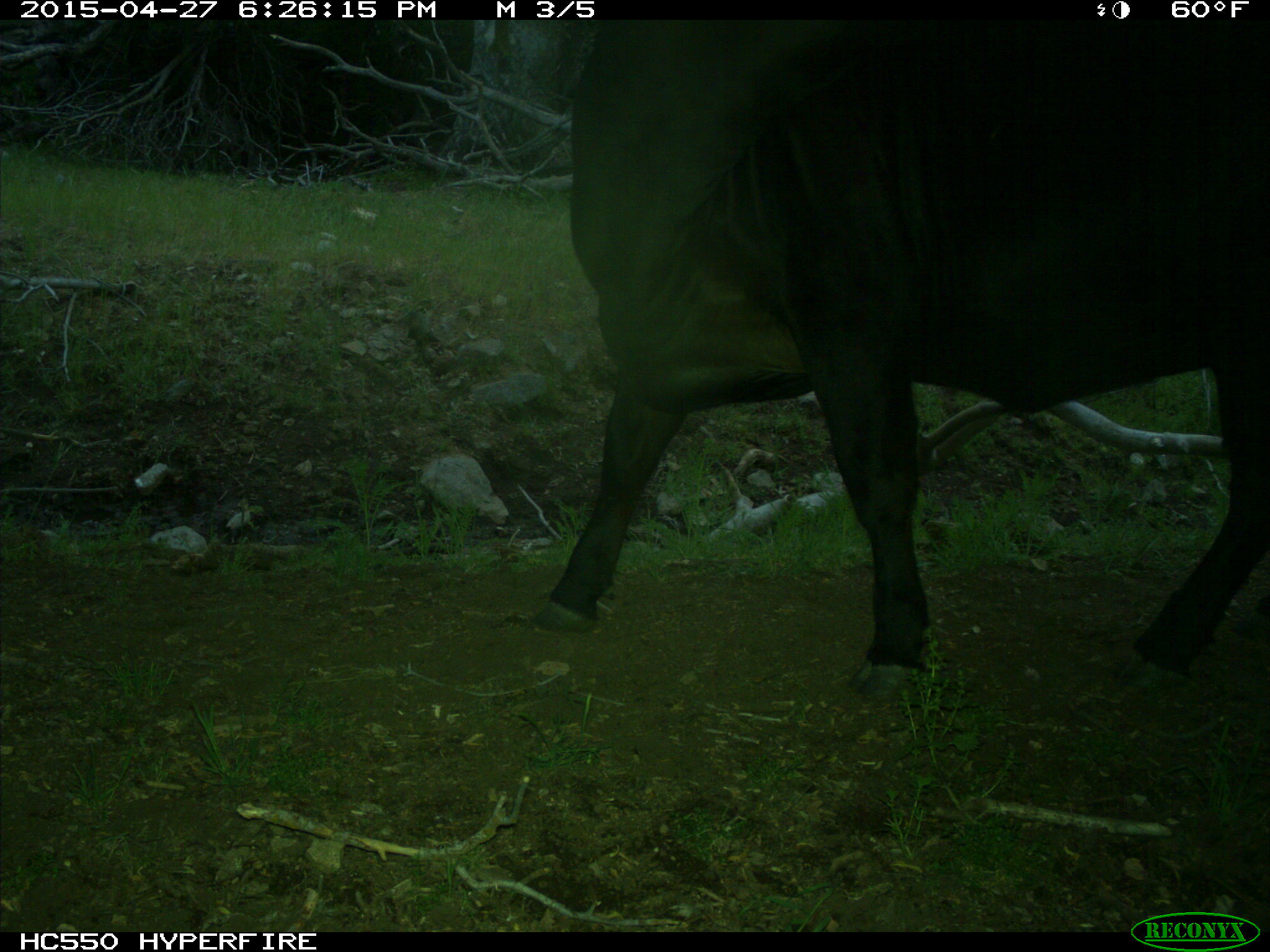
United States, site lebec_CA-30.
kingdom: Animalia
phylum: Chordata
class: Mammalia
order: Artiodactyla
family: Bovidae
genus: Bos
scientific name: Bos taurus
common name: domestic cow